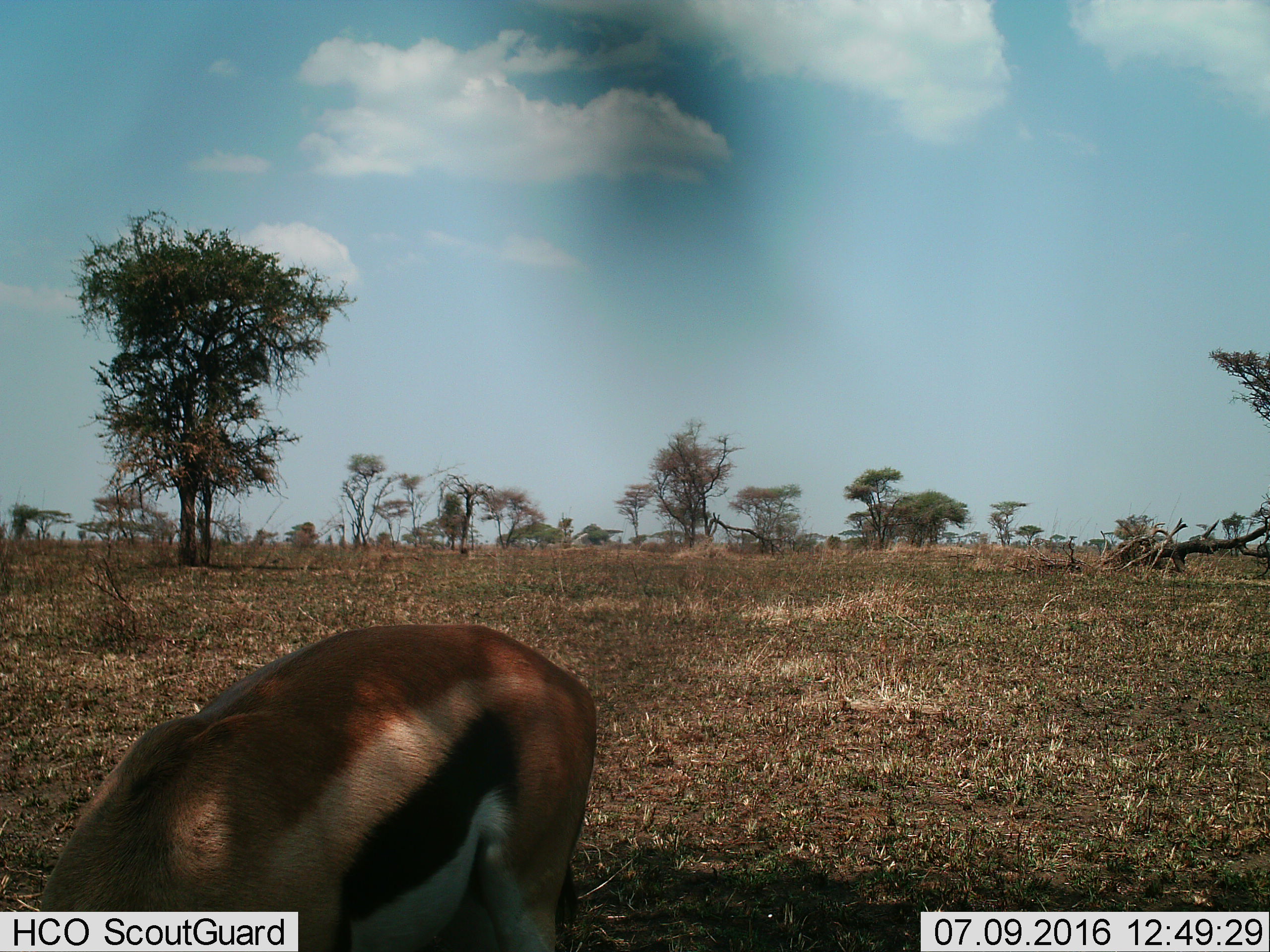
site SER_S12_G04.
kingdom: Animalia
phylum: Chordata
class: Mammalia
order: Artiodactyla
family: Bovidae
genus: Eudorcas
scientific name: Eudorcas thomsonii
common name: thomson's gazelle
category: gazellethomsons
Gazellethomsons (thomson's gazelle) (Eudorcas thomsonii), count 1. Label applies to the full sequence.